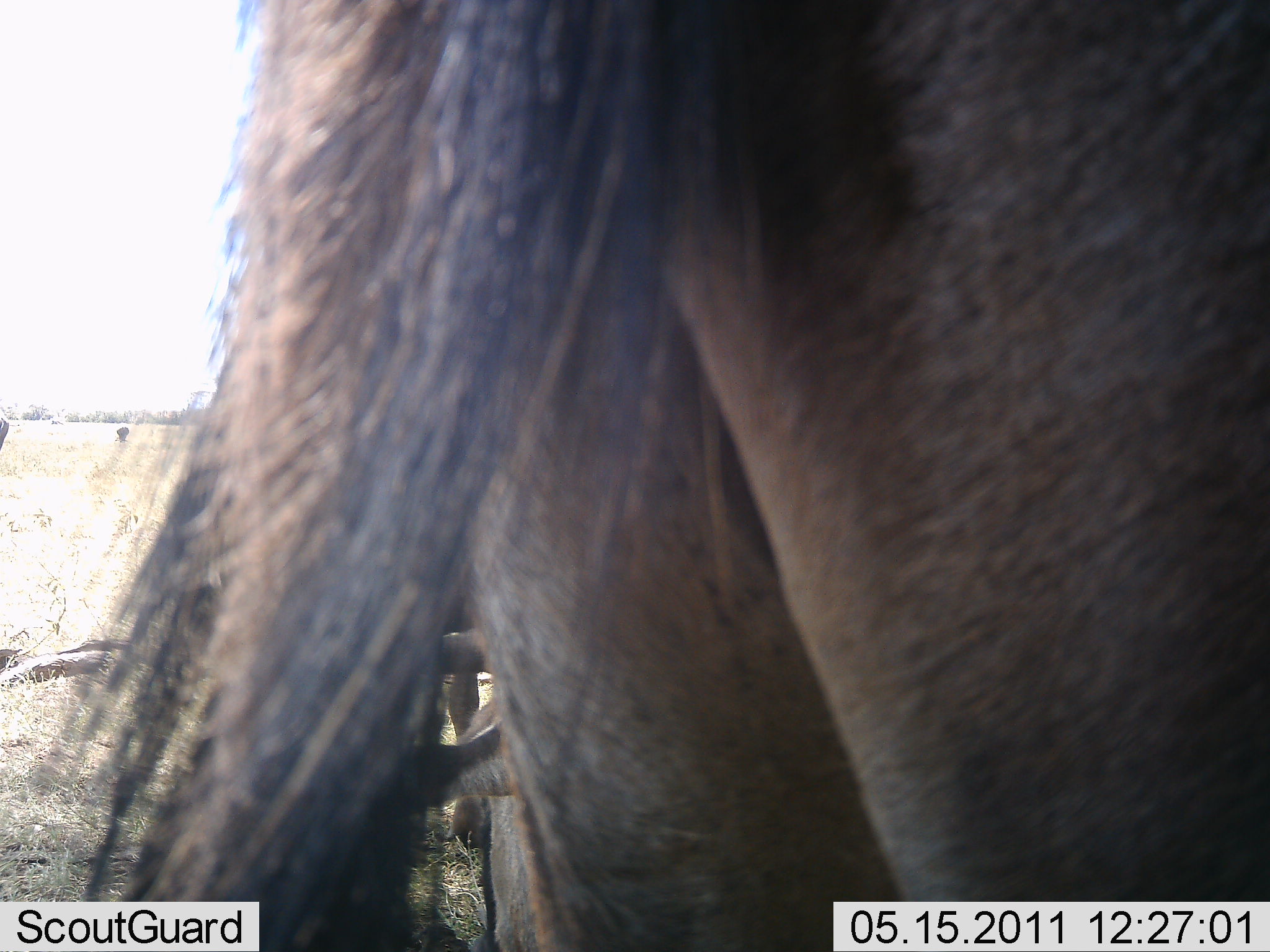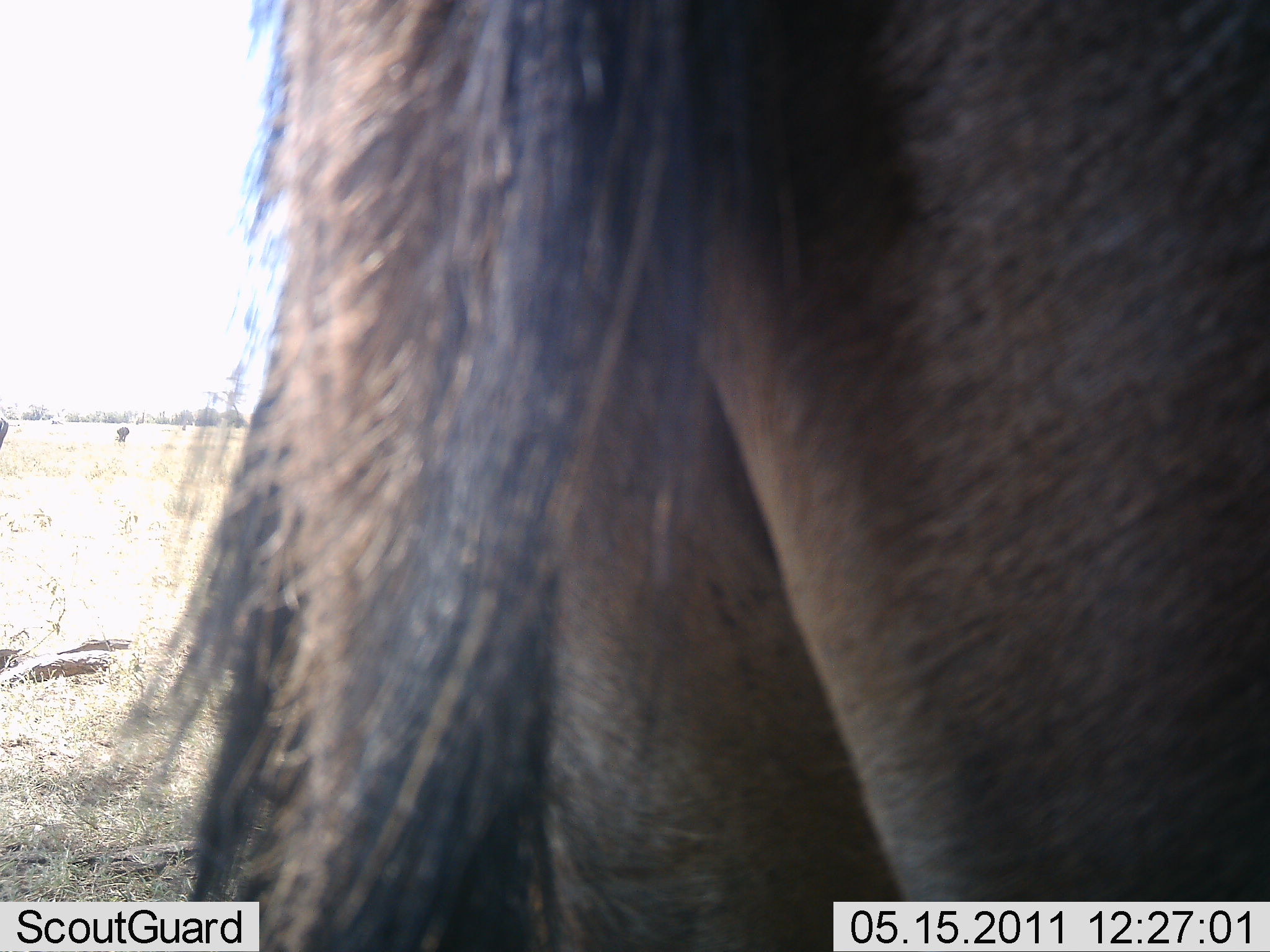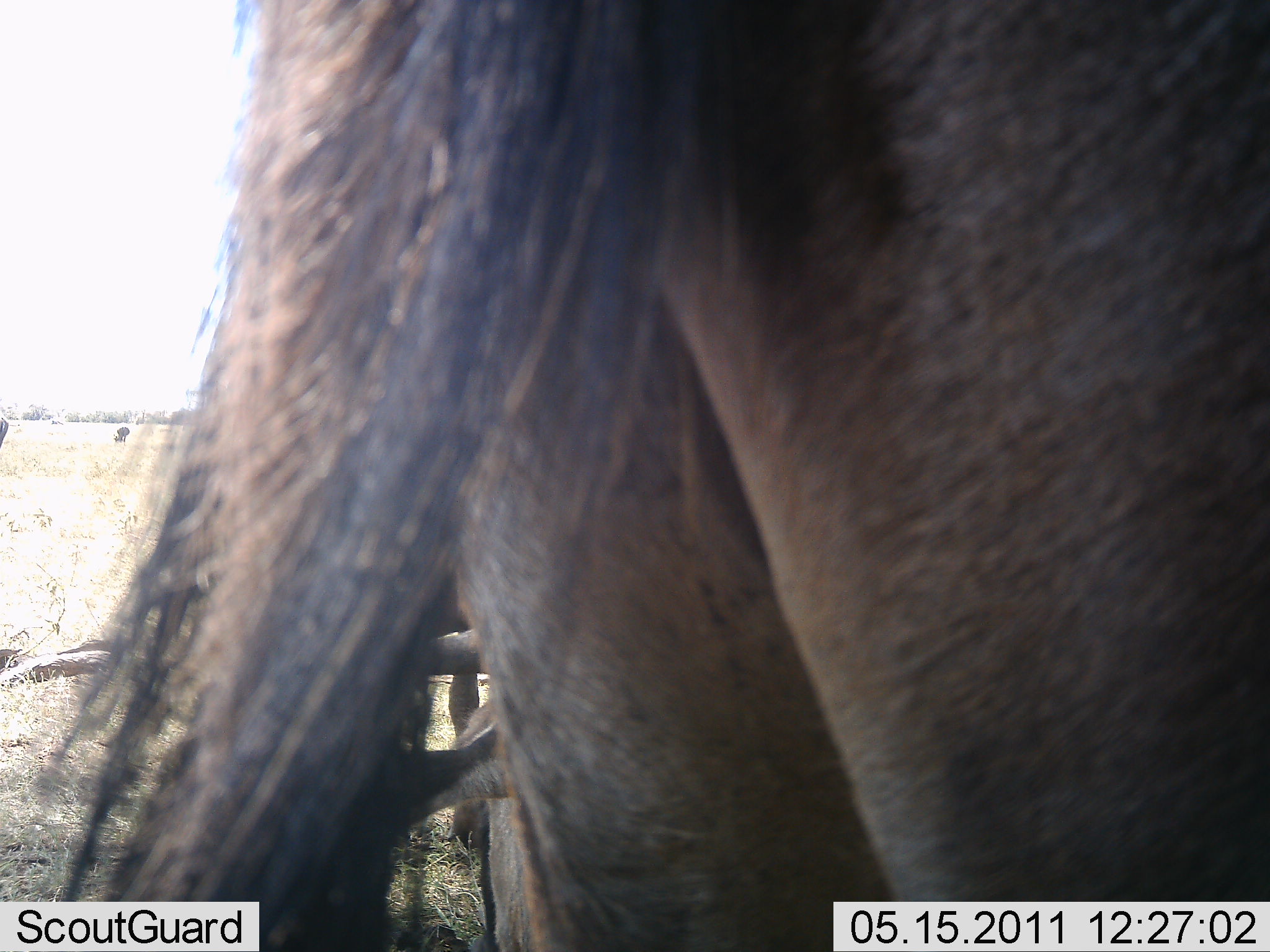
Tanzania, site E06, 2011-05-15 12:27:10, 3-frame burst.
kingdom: Animalia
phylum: Chordata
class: Mammalia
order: Artiodactyla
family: Bovidae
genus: Connochaetes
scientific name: Connochaetes taurinus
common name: blue wildebeest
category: wildebeest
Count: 2.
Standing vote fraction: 45%.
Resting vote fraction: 45%.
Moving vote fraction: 9%.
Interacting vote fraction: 0%.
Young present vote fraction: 9%.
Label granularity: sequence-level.